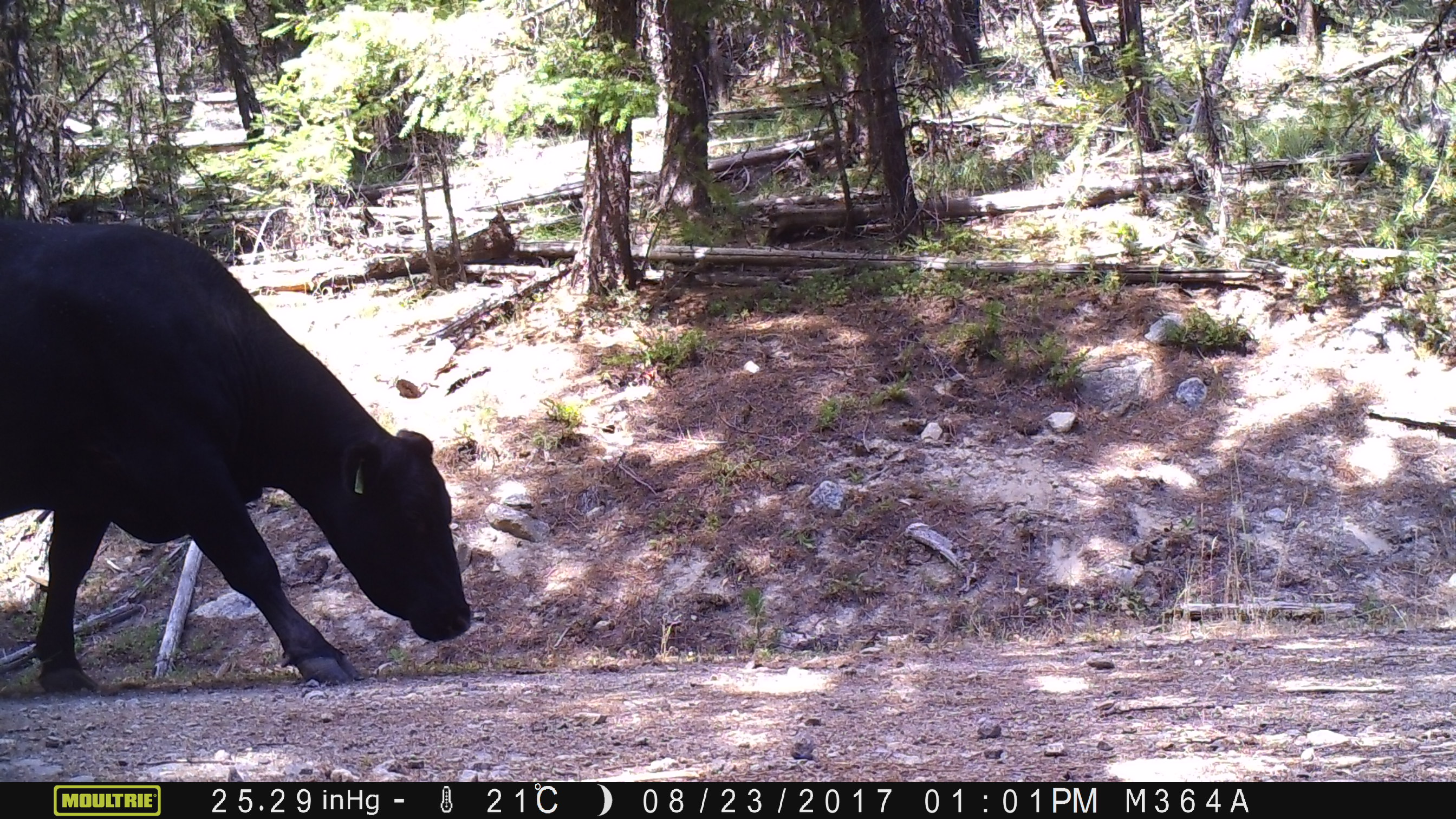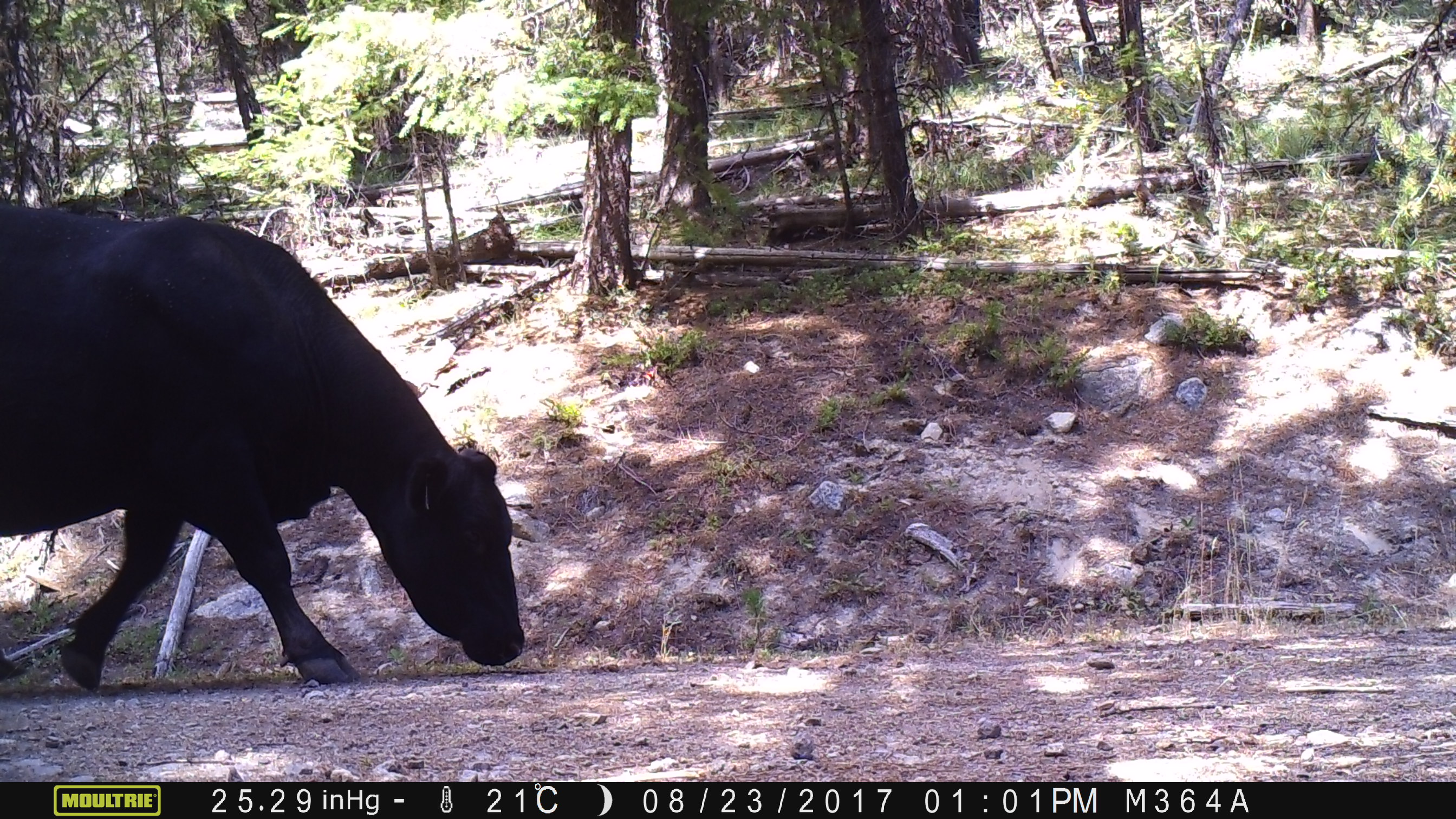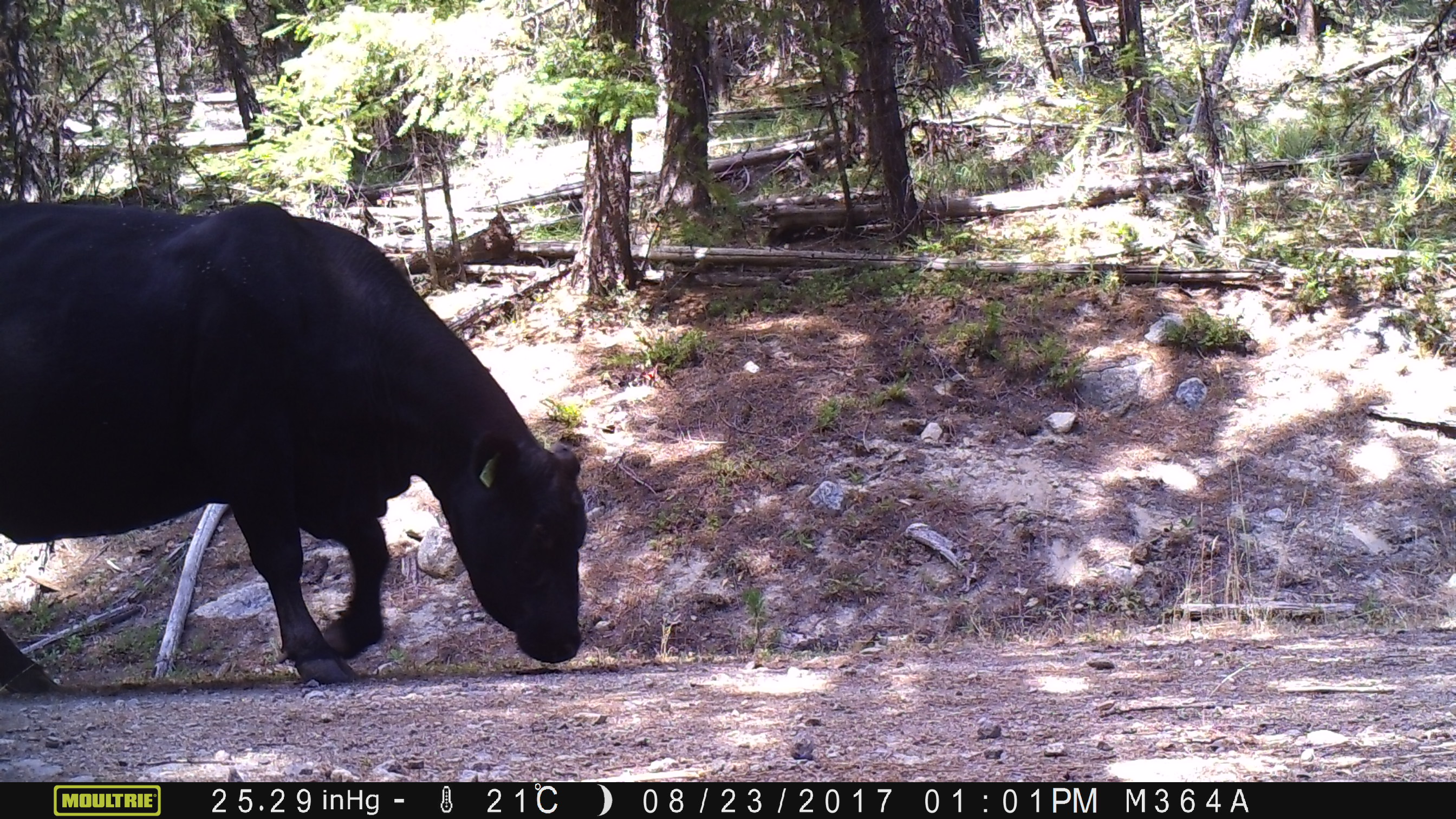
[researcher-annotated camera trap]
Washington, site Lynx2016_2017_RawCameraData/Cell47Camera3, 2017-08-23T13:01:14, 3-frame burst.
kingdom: Animalia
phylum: Chordata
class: Mammalia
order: Artiodactyla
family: Bovidae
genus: Bos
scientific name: Bos taurus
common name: domestic cattle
Domestic cattle (Bos taurus). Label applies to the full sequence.